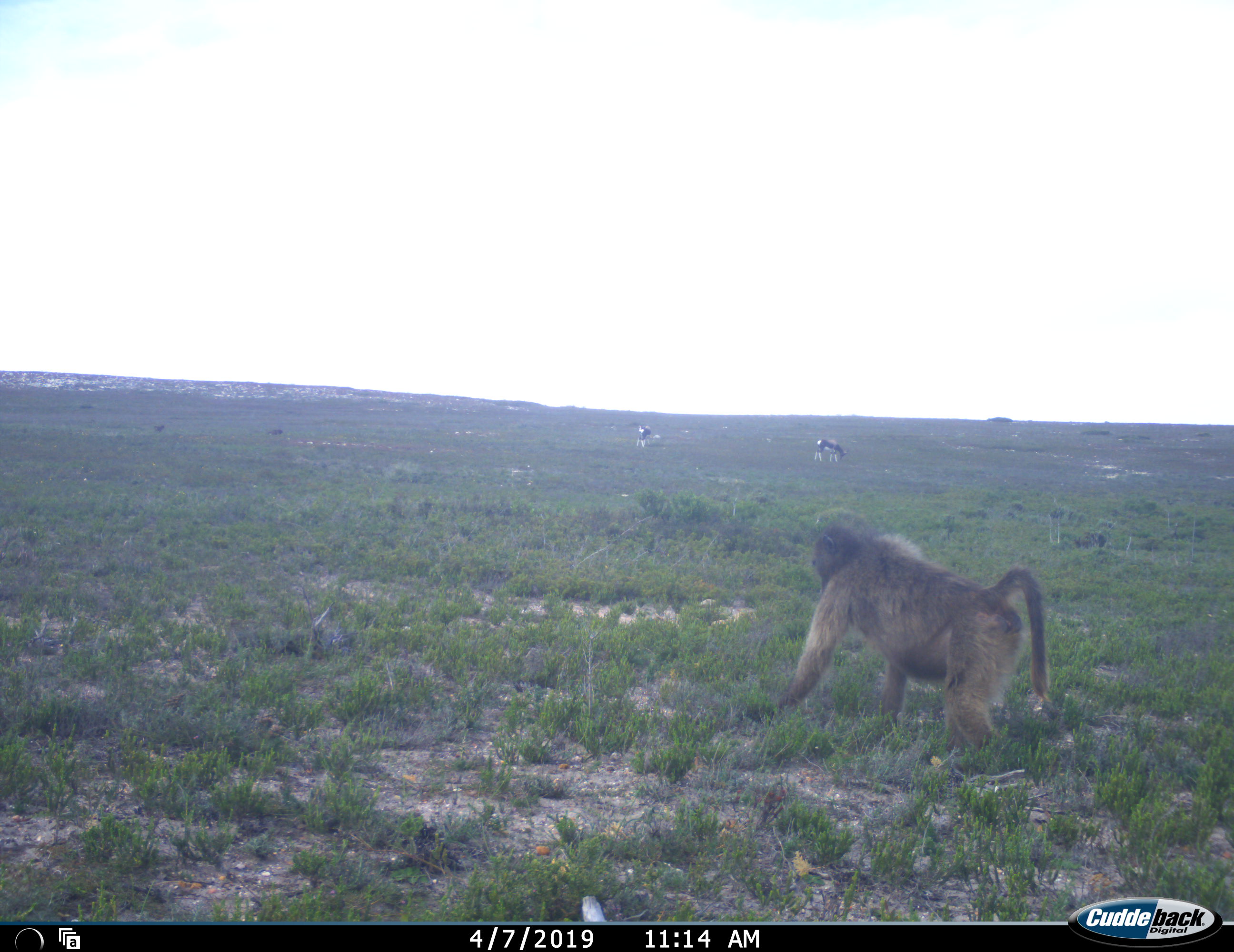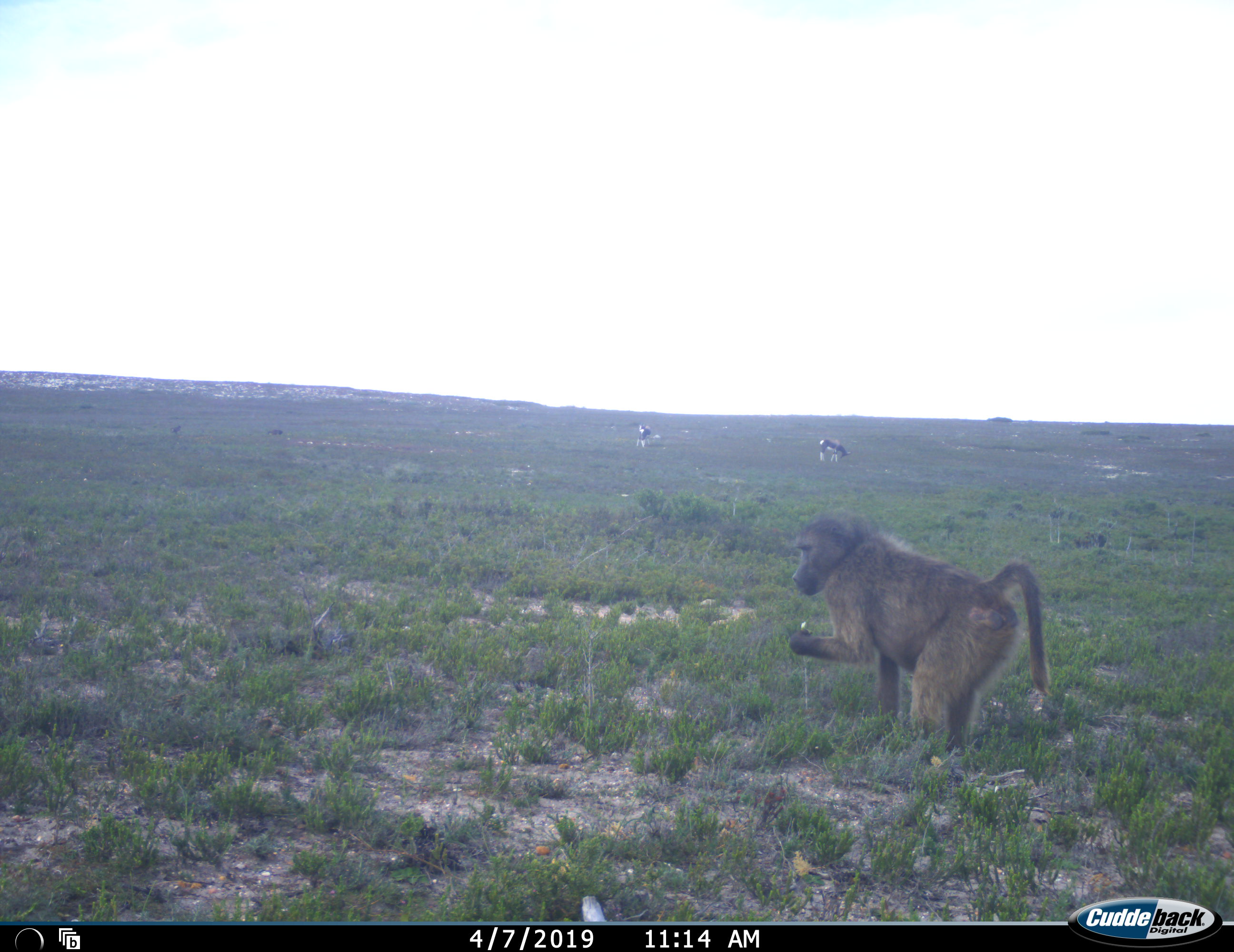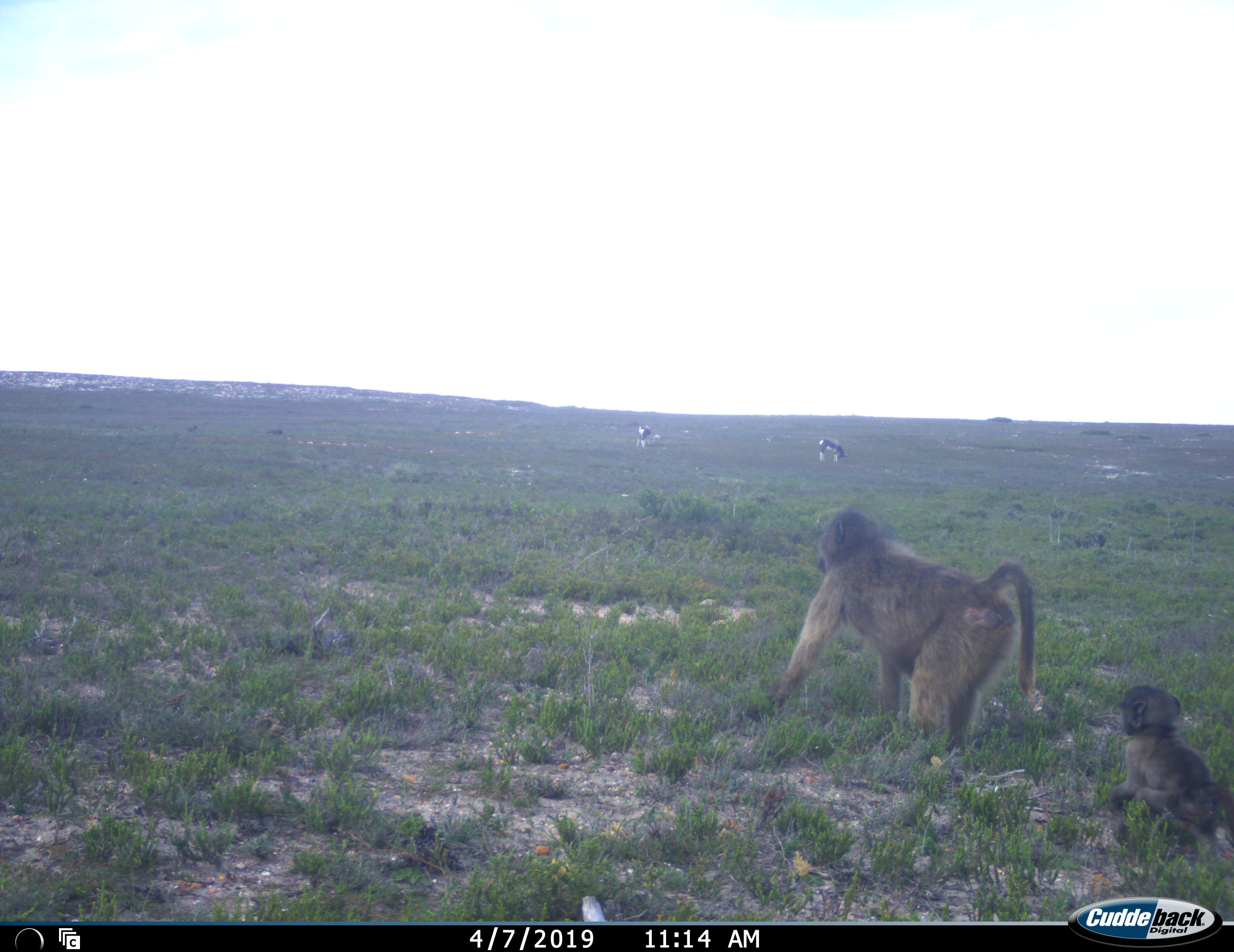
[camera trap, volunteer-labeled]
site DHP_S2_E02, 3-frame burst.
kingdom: Animalia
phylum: Chordata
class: Mammalia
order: Primates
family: Cercopithecidae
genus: Papio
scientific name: Papio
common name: baboon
Baboon (Papio), count 2. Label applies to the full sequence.